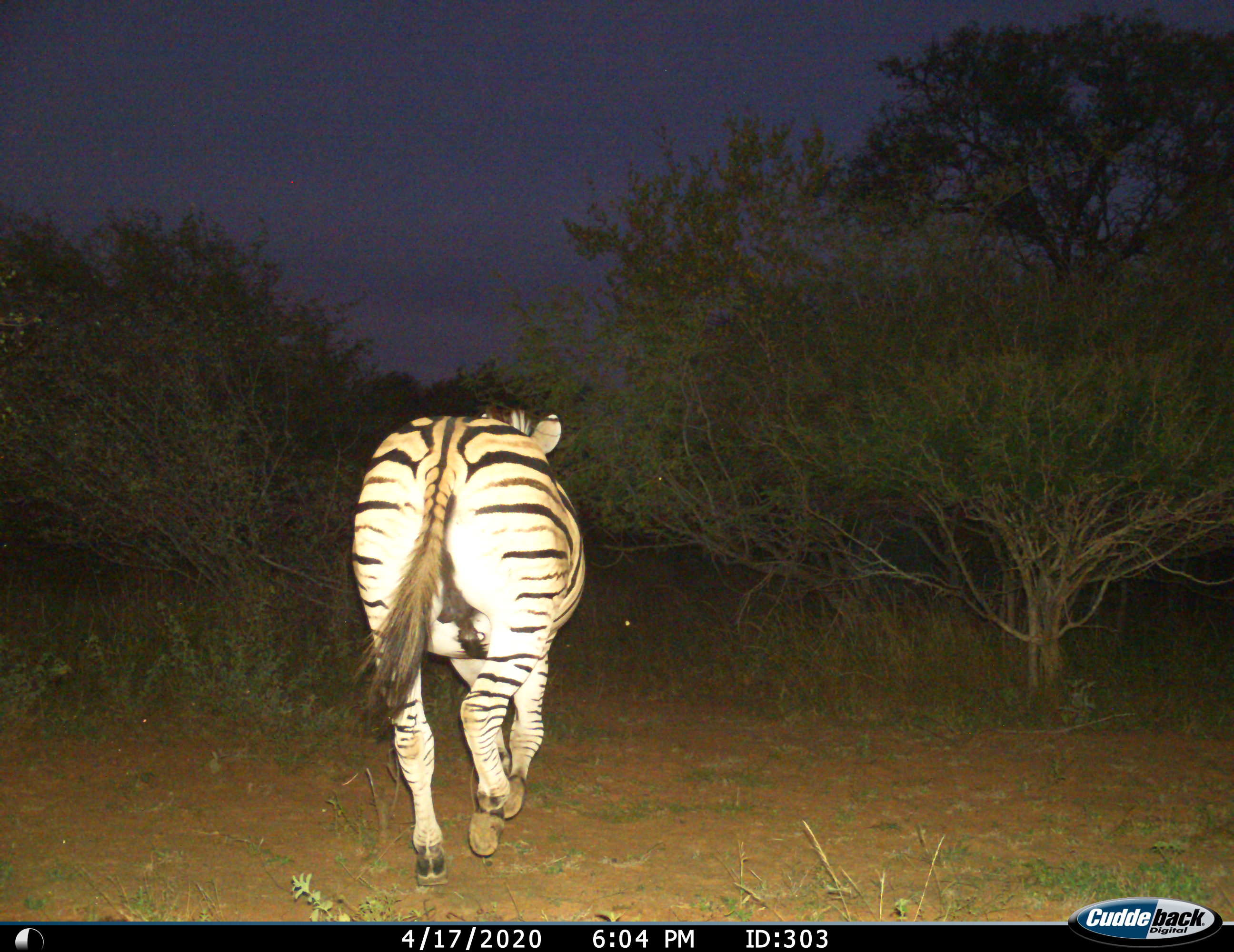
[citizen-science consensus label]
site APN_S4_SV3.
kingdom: Animalia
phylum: Chordata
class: Mammalia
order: Perissodactyla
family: Equidae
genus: Equus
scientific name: Equus quagga burchellii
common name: burchell's zebra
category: zebraburchells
Zebraburchells (burchell's zebra) (Equus quagga burchellii), count 1. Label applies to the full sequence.